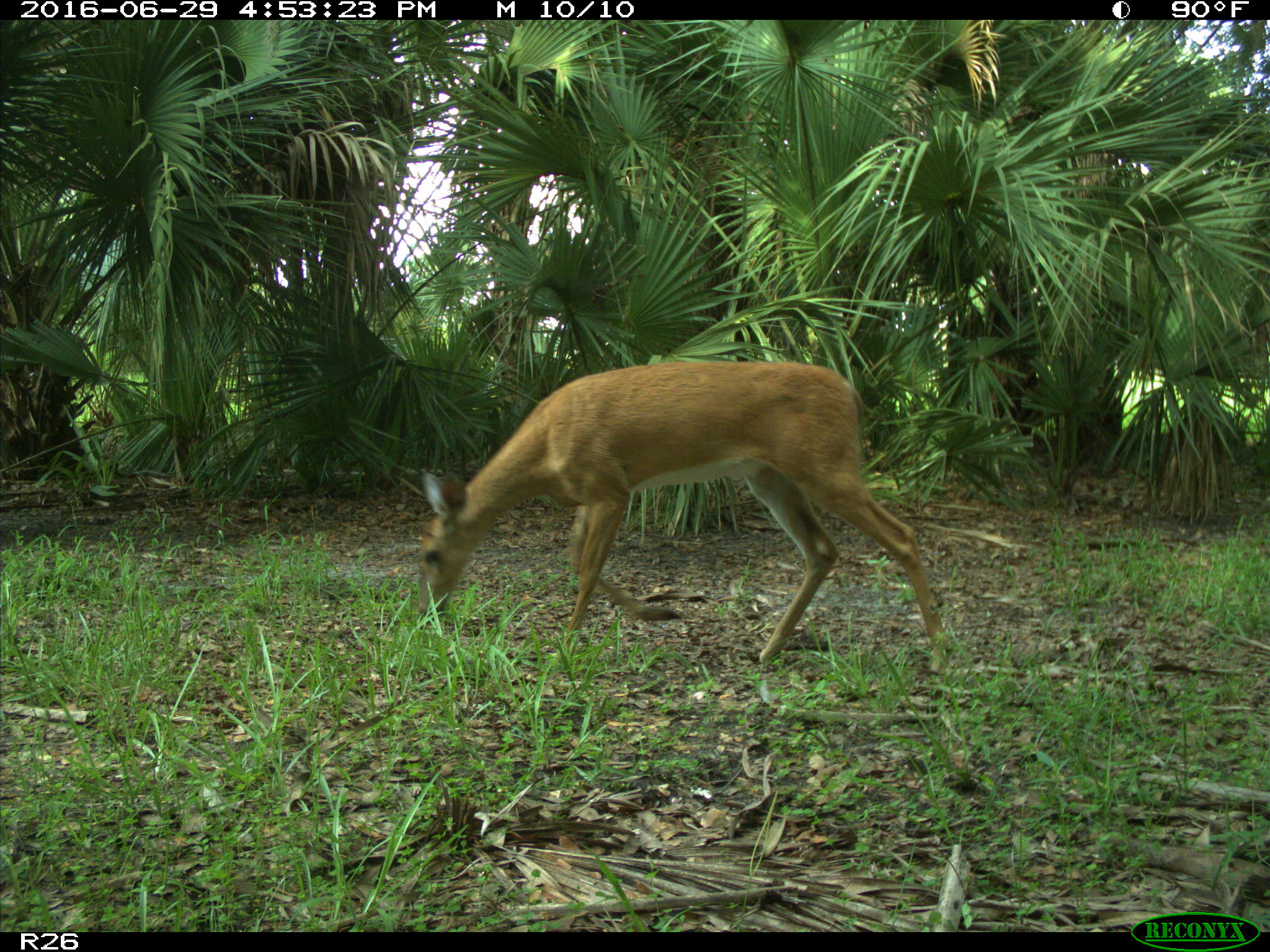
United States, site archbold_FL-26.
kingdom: Animalia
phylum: Chordata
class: Mammalia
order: Artiodactyla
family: Cervidae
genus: Odocoileus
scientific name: Odocoileus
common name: deer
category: unidentified deer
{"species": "unidentified deer (deer) (Odocoileus)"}